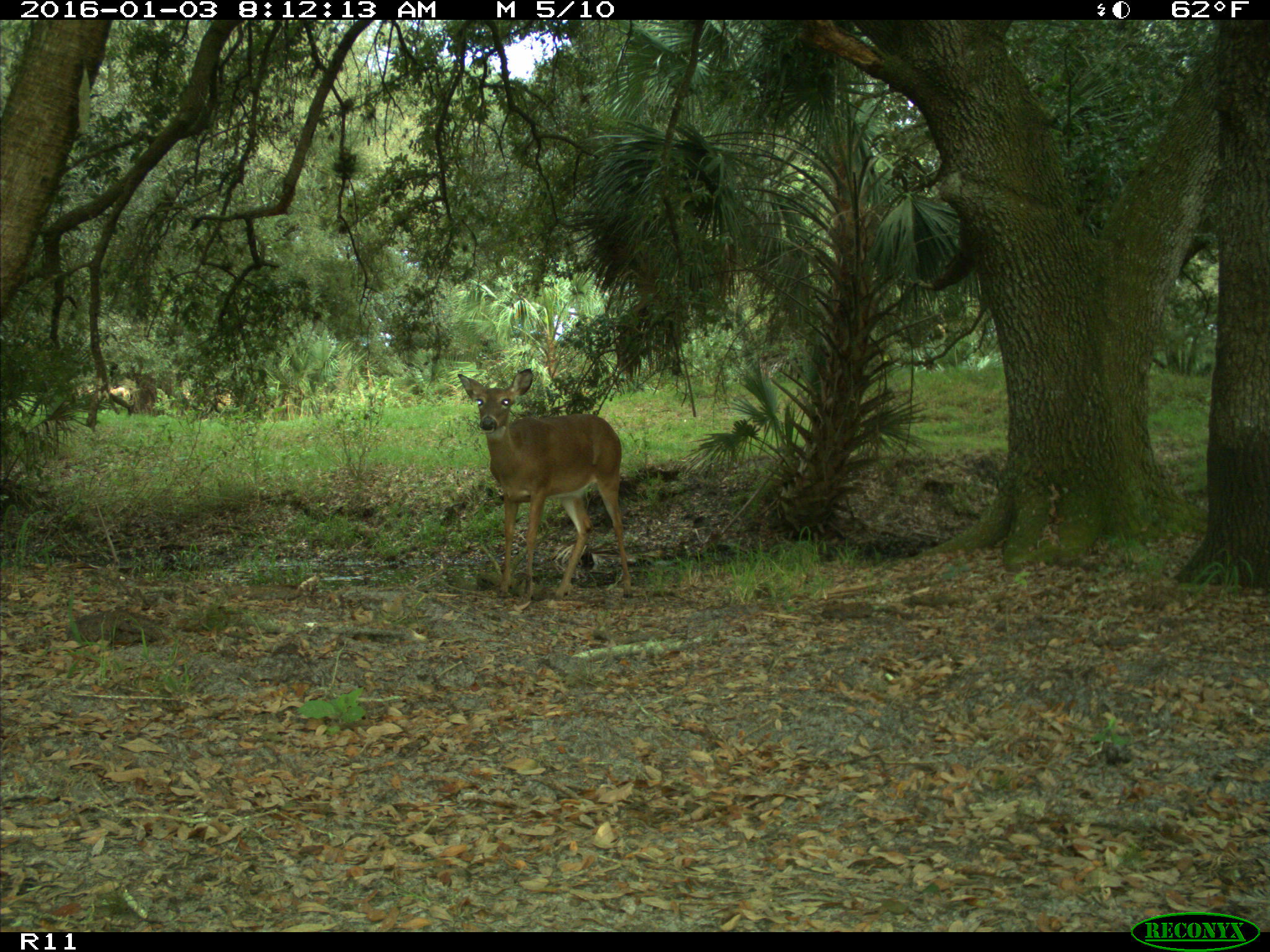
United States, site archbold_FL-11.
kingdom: Animalia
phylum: Chordata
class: Mammalia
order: Artiodactyla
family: Cervidae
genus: Odocoileus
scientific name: Odocoileus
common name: deer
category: unidentified deer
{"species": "unidentified deer (deer) (Odocoileus)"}